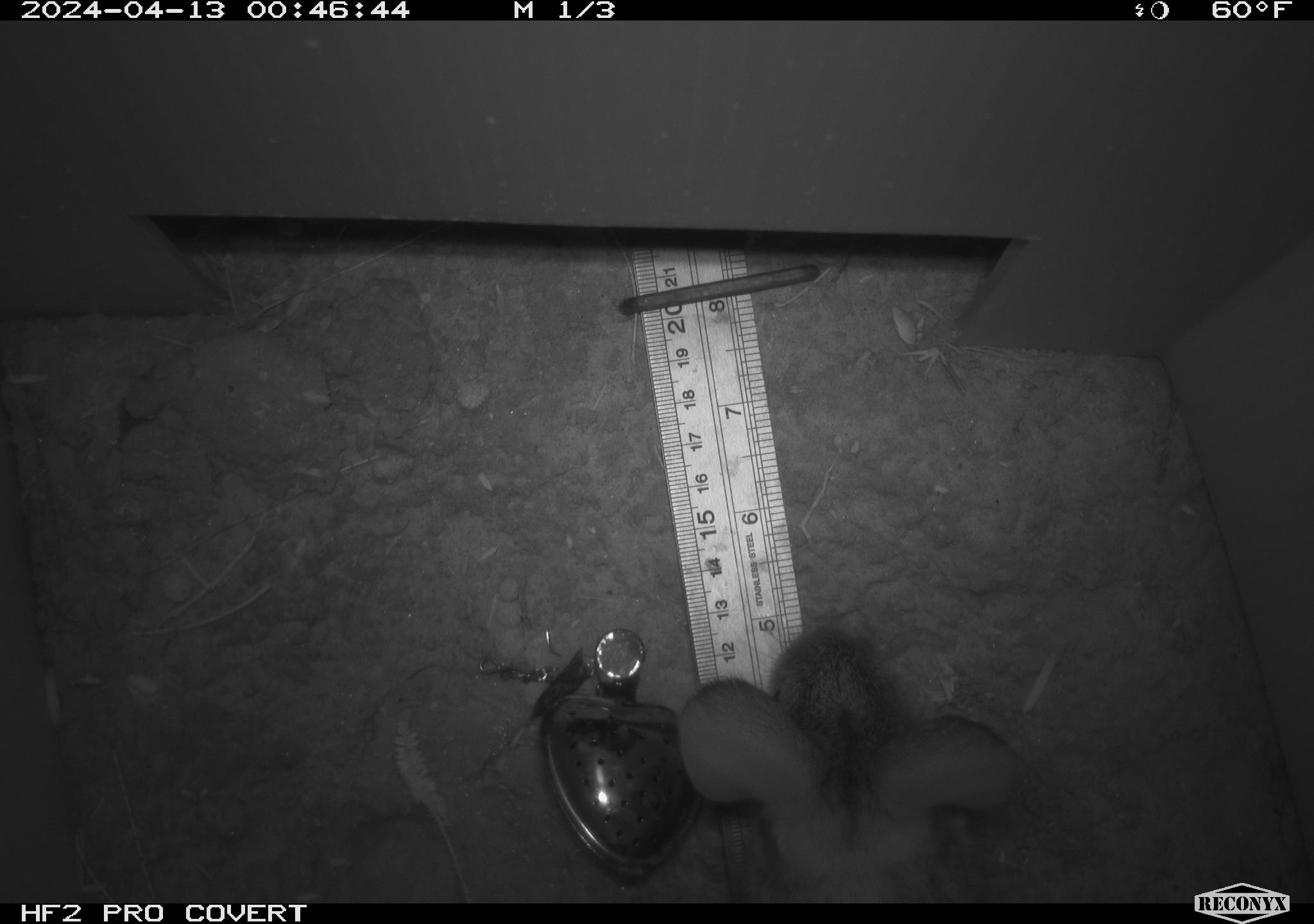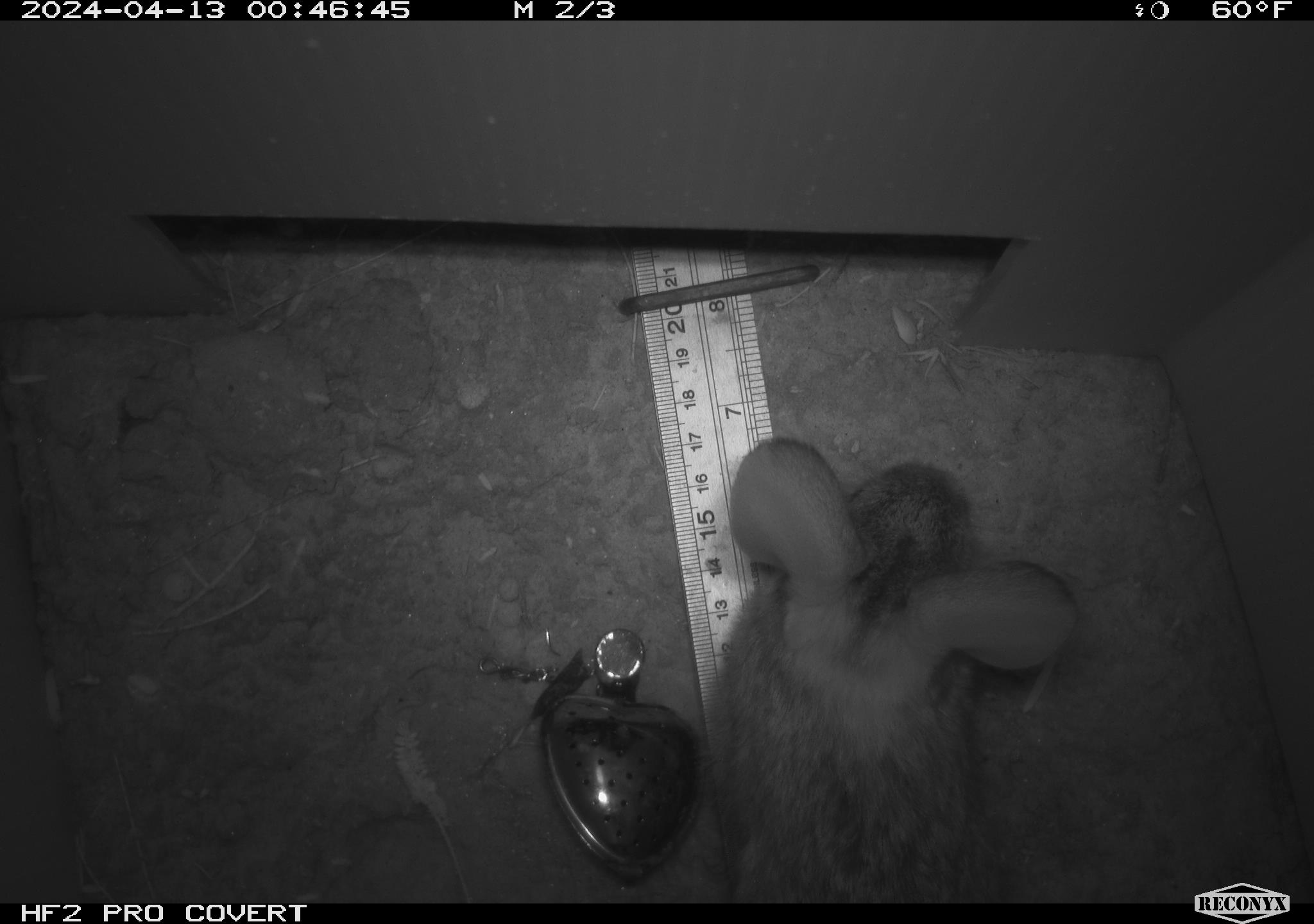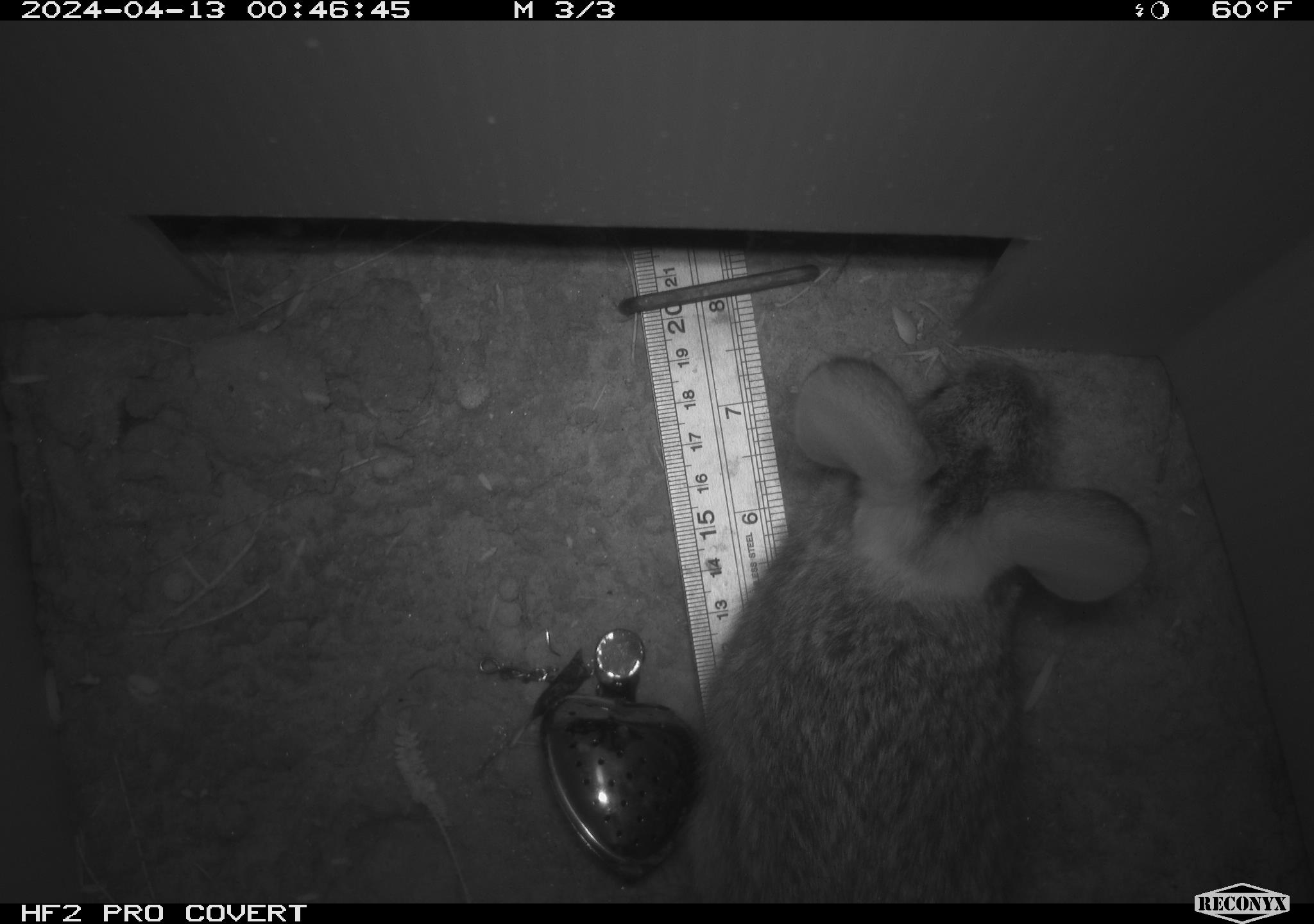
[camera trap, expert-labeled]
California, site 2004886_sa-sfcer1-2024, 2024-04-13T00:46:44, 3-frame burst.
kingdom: Animalia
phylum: Chordata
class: Mammalia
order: Rodentia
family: Cricetidae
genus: Neotoma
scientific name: Neotoma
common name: pack rat or woodrat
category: neotoma species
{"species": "neotoma species (pack rat or woodrat) (Neotoma)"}